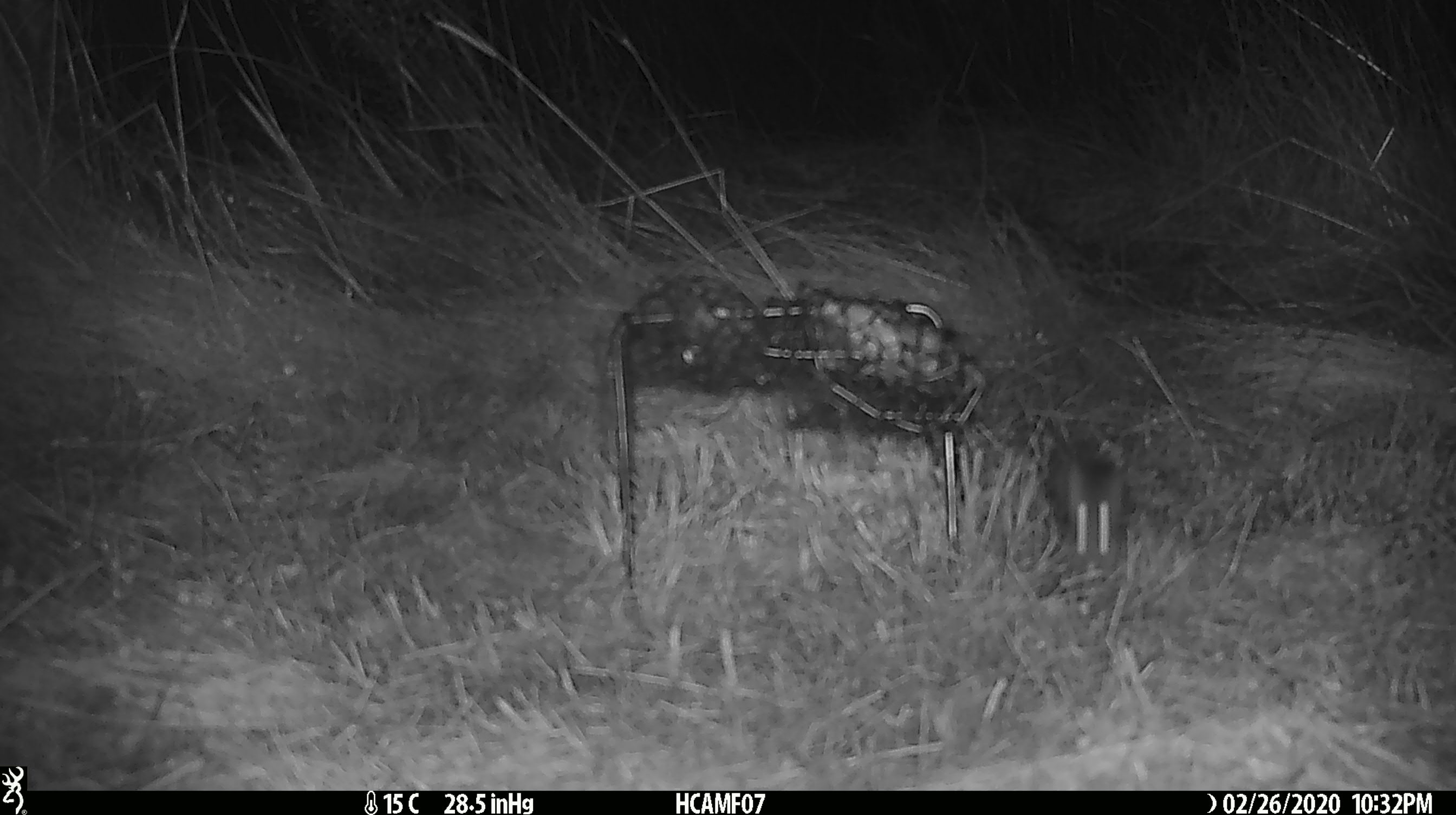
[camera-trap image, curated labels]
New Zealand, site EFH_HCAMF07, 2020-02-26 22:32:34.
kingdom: Animalia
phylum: Chordata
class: Mammalia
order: Rodentia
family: Muridae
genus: Mus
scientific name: Mus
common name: mouse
Mouse (Mus).